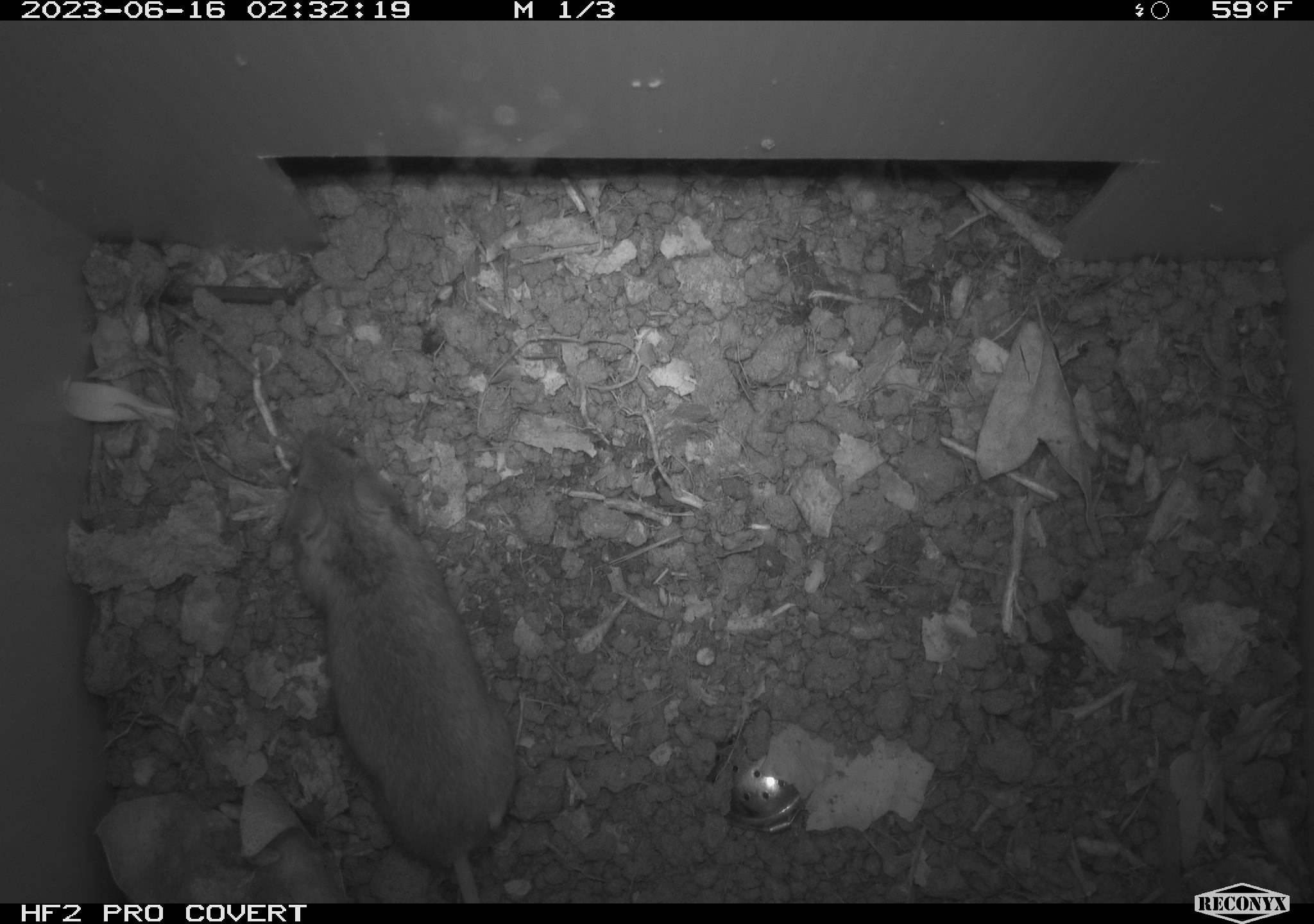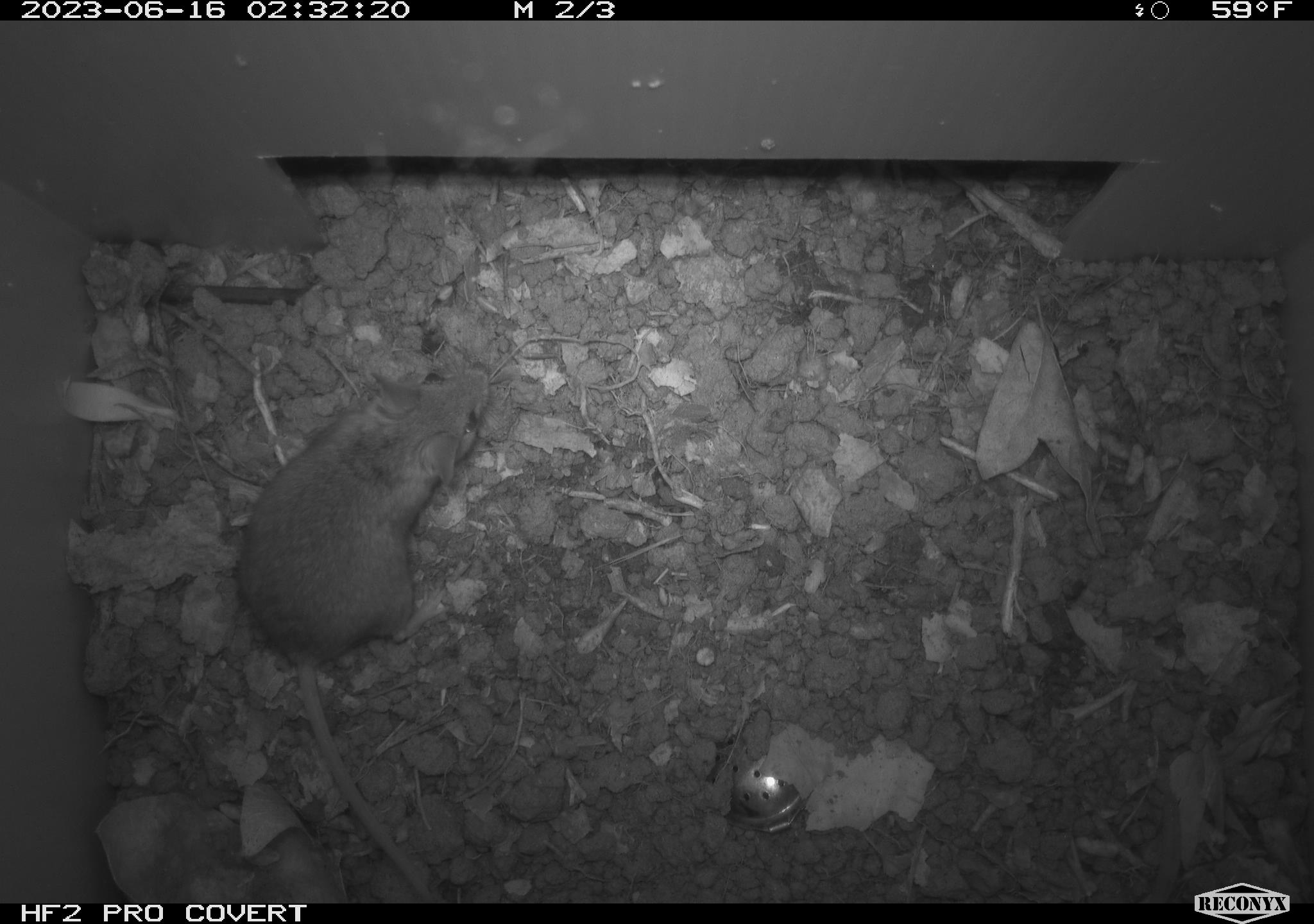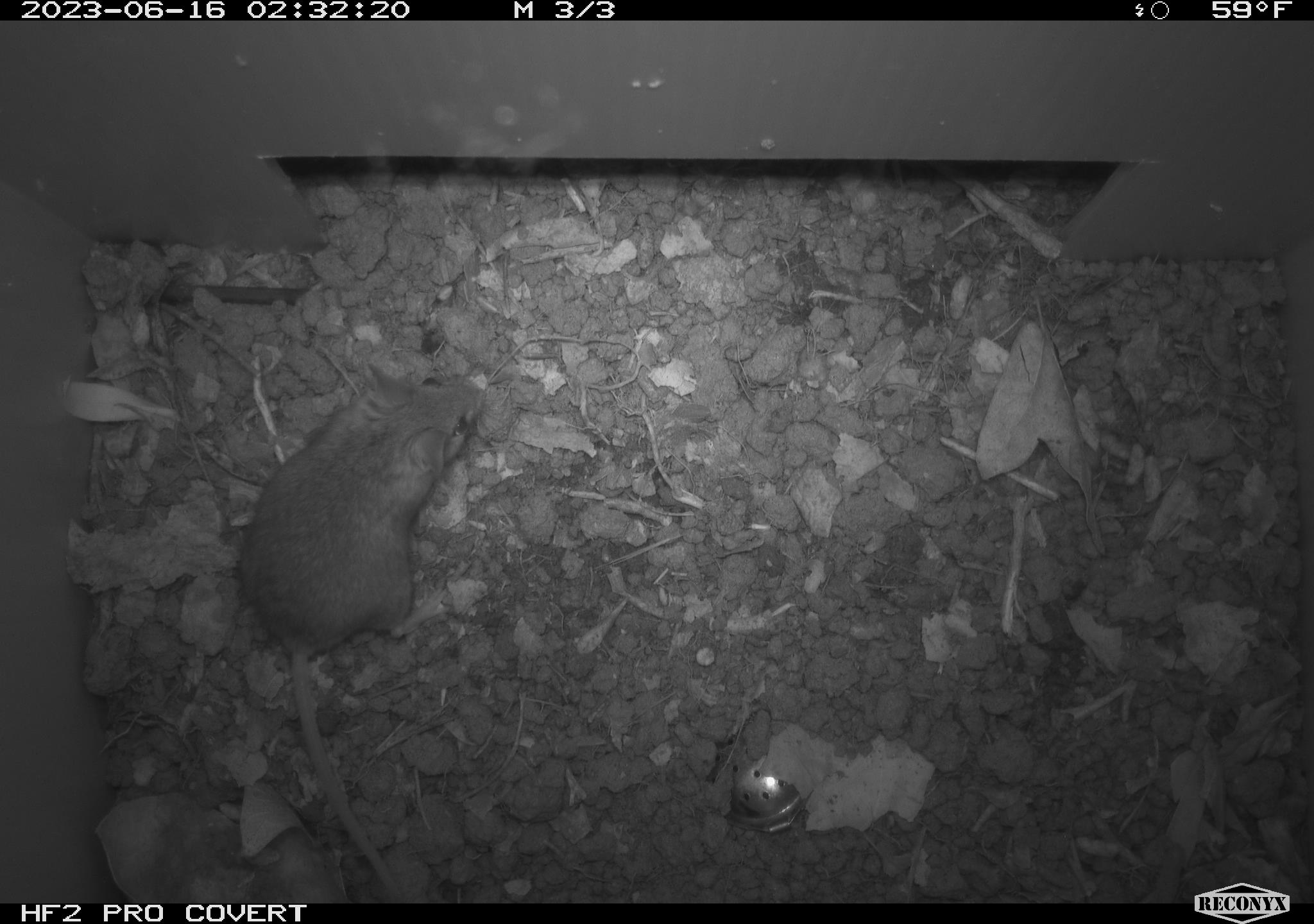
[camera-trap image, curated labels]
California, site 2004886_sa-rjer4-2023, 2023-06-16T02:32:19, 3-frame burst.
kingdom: Animalia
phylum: Chordata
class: Mammalia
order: Rodentia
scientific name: Rodentia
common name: mouse species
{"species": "mouse species (Rodentia)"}